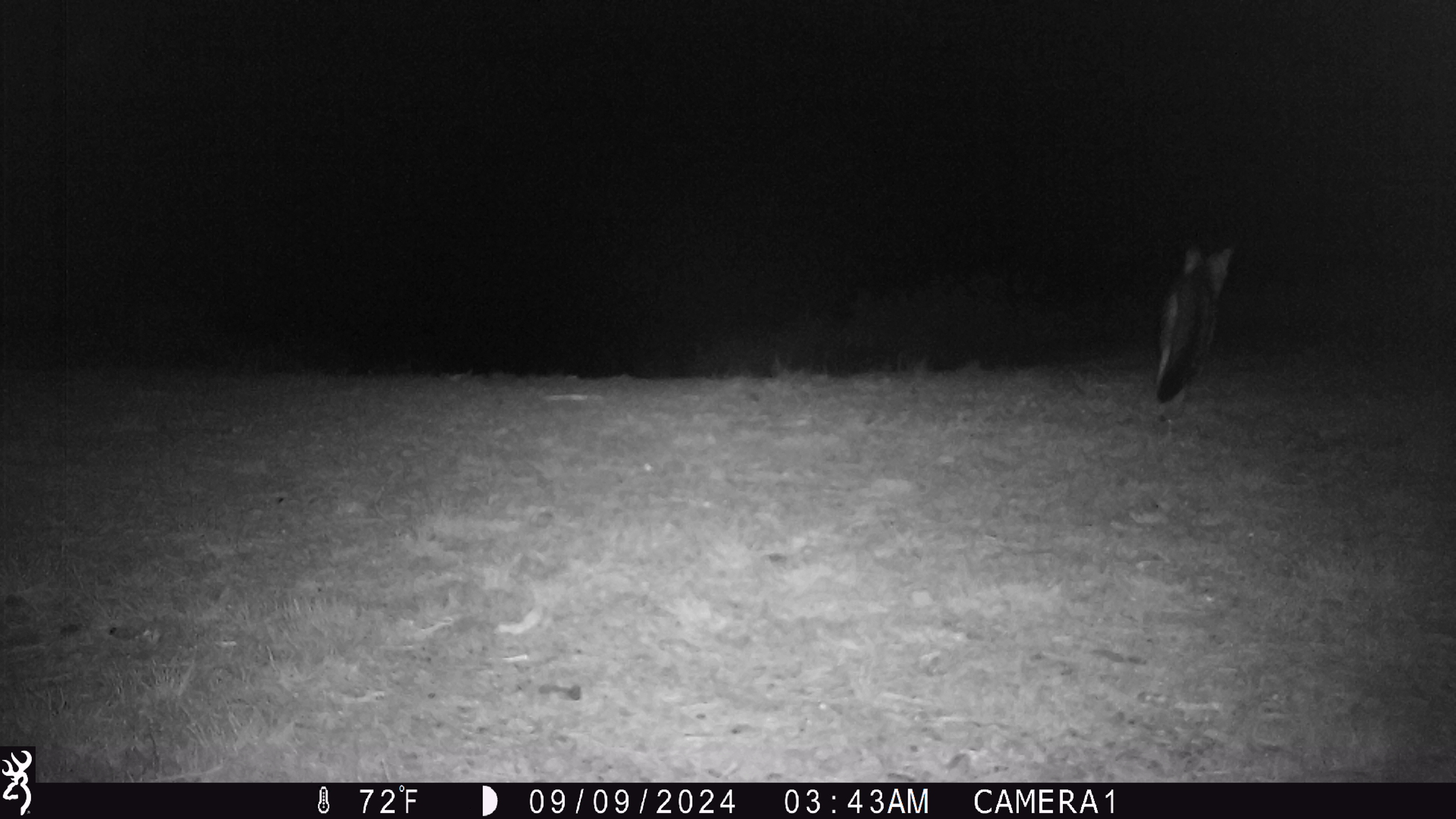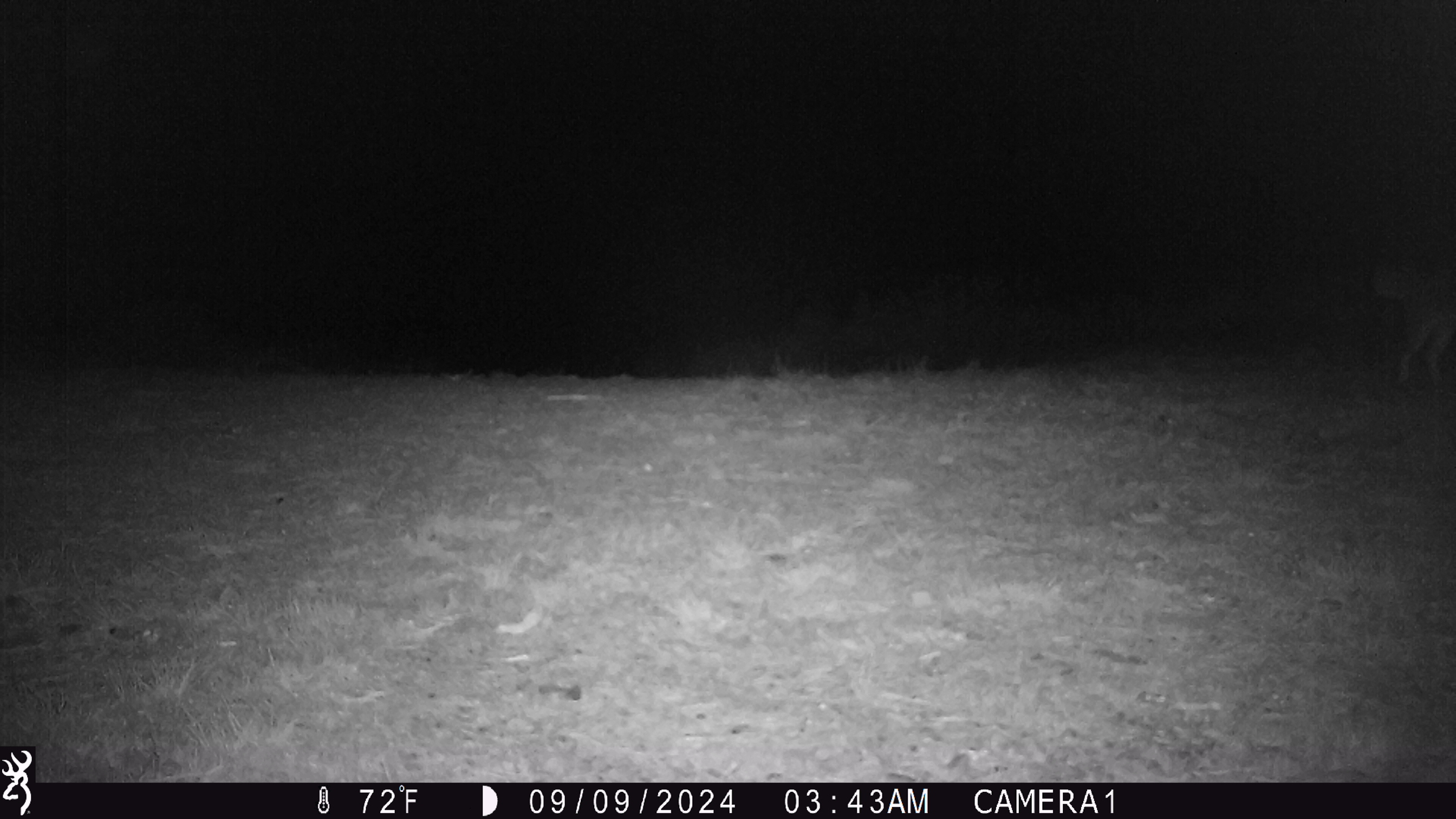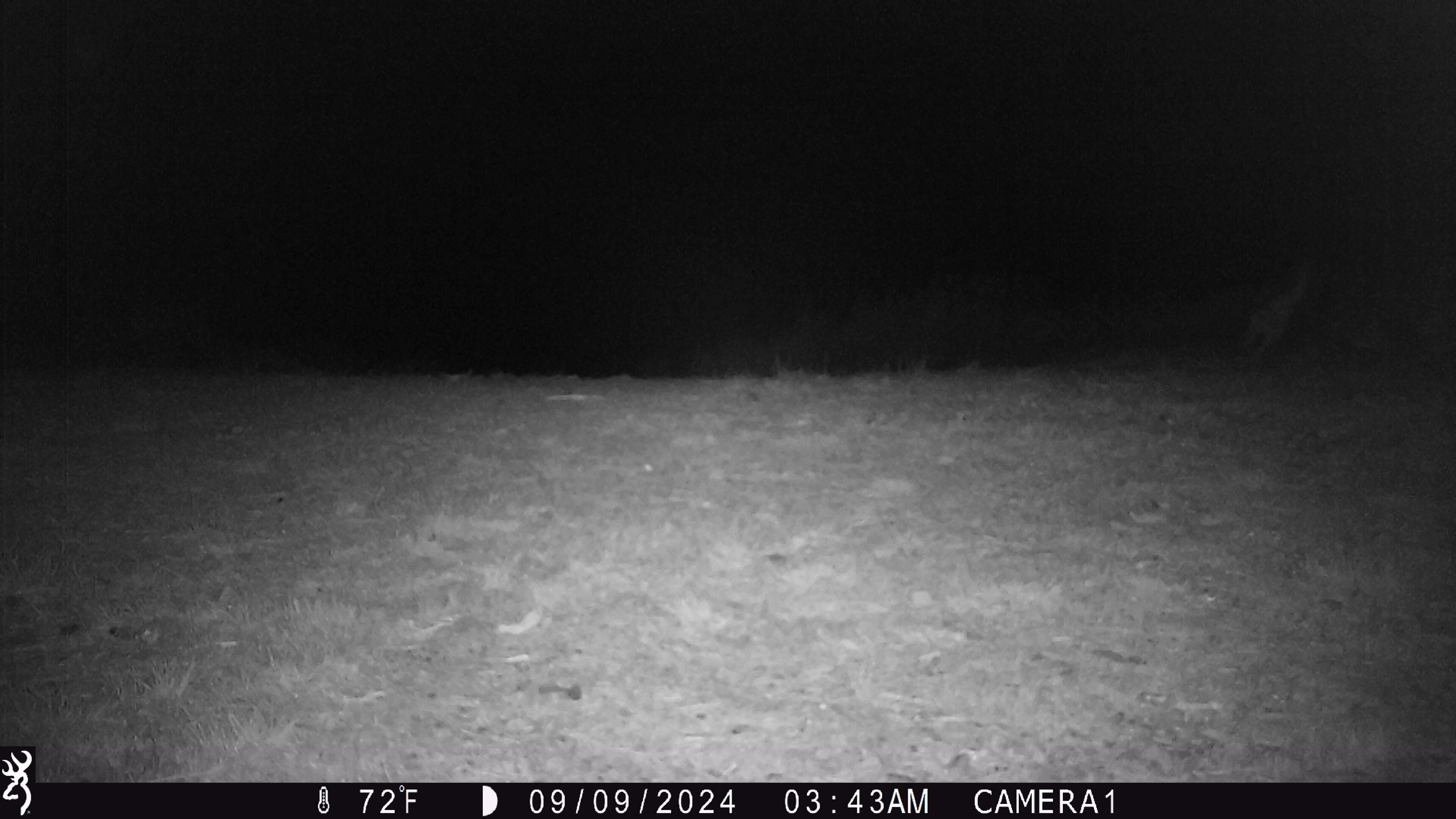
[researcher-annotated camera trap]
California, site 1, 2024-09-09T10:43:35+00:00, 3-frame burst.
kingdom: Animalia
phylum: Chordata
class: Mammalia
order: Carnivora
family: Canidae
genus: Urocyon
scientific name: Urocyon cinereoargenteus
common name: gray fox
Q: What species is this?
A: Gray fox (Urocyon cinereoargenteus).